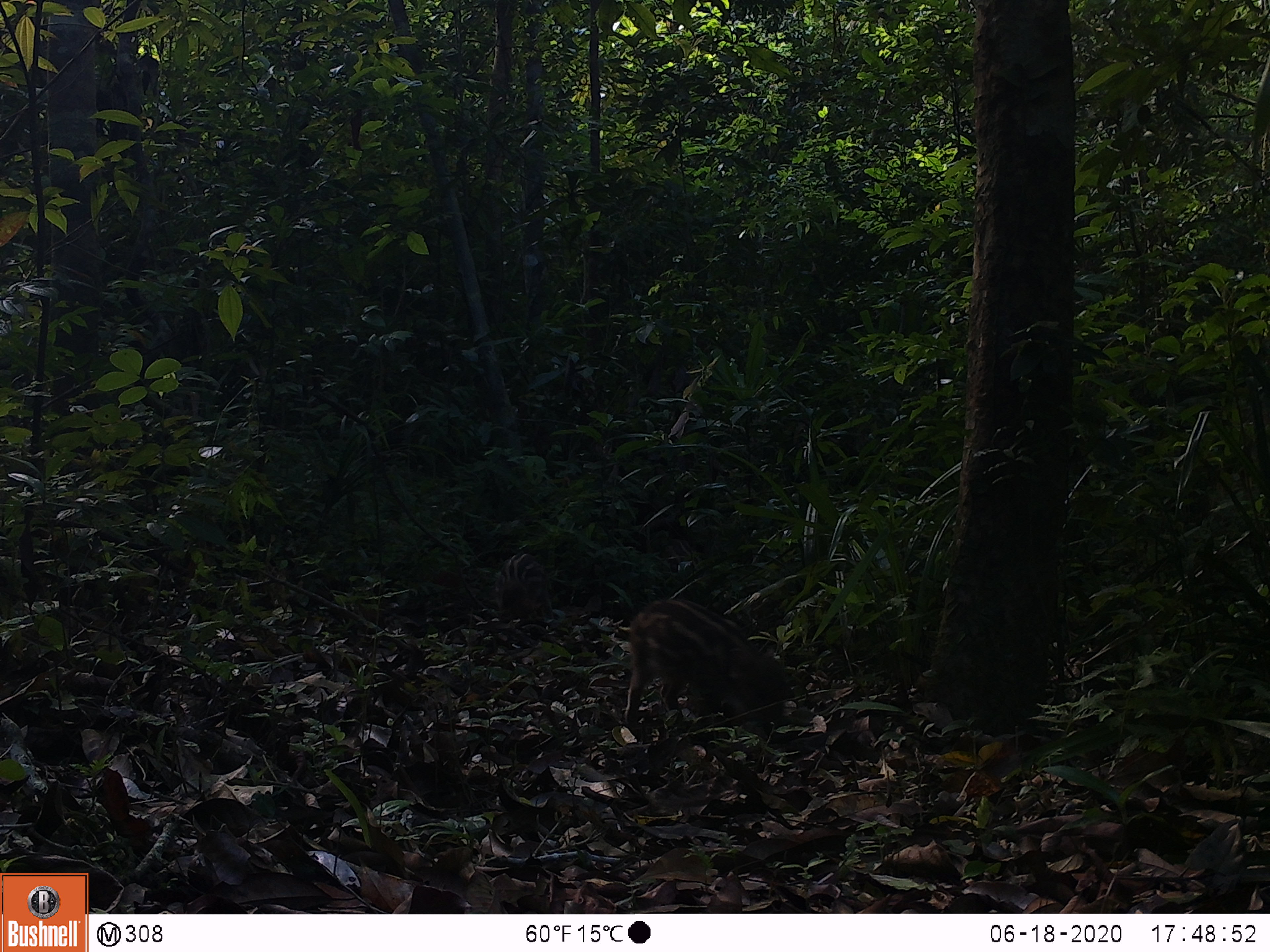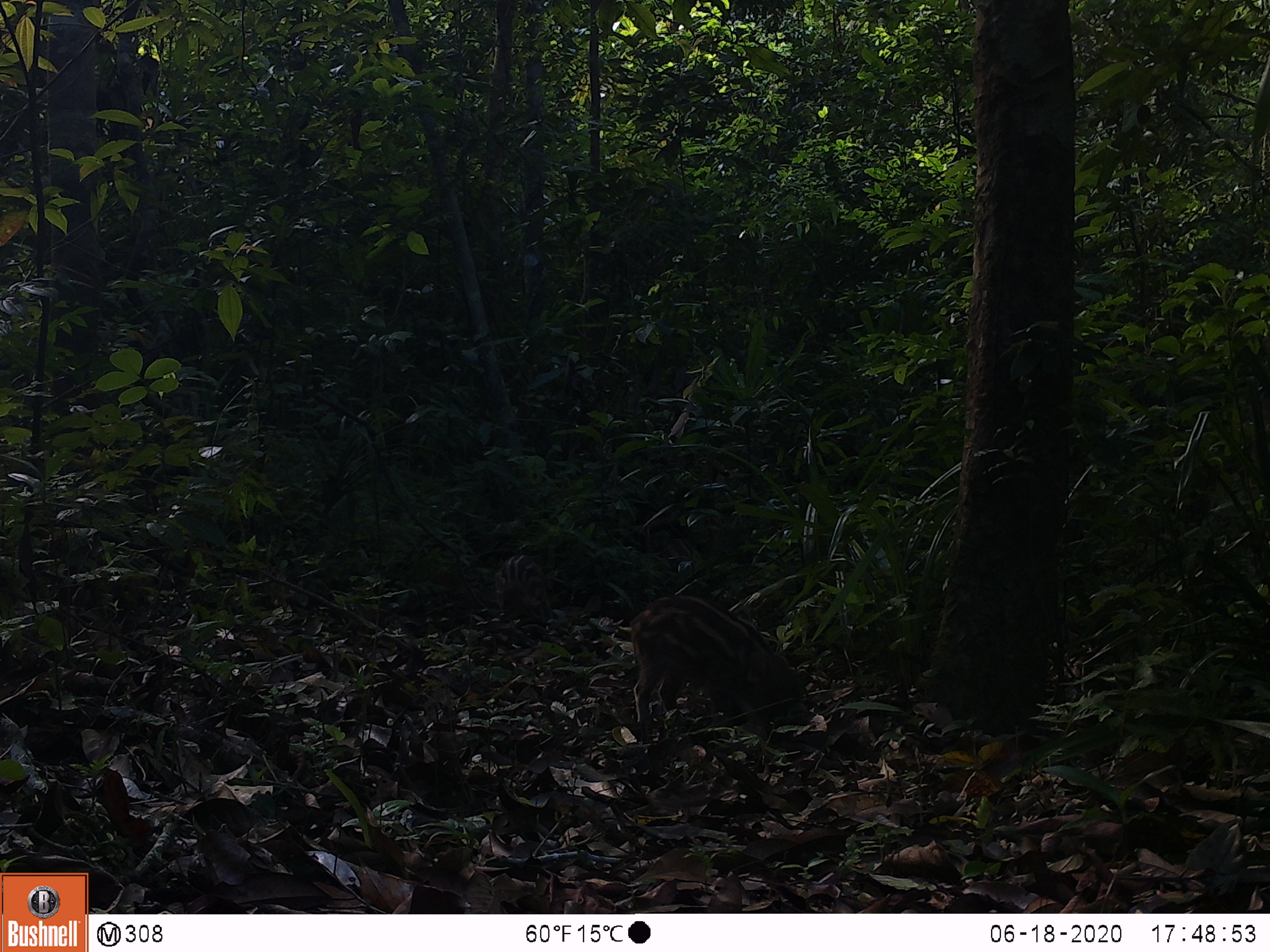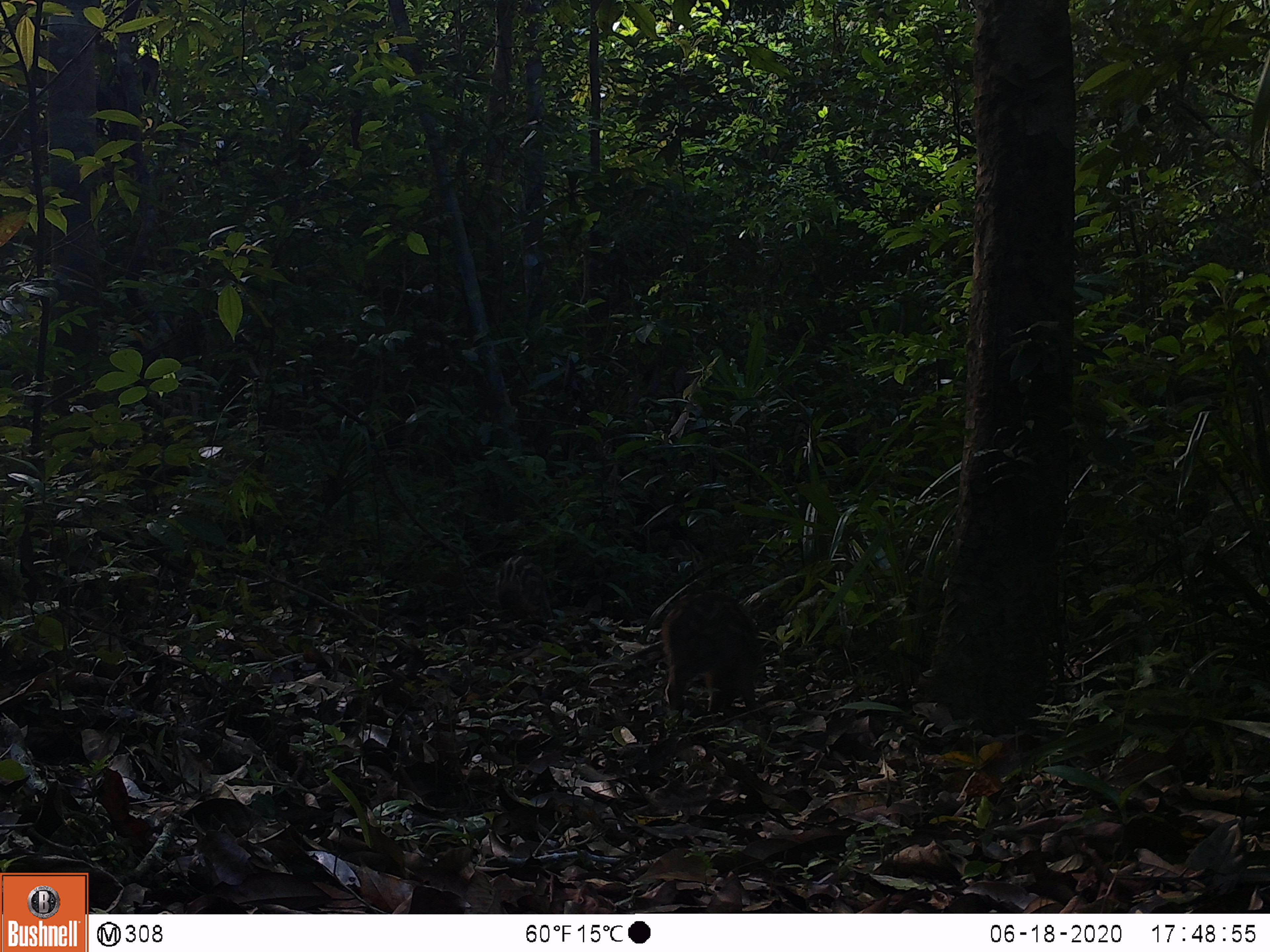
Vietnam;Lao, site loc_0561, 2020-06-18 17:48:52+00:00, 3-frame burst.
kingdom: Animalia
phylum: Chordata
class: Mammalia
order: Artiodactyla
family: Suidae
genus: Sus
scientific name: Sus scrofa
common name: eurasian wild pig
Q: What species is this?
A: Eurasian wild pig (Sus scrofa).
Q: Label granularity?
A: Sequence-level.